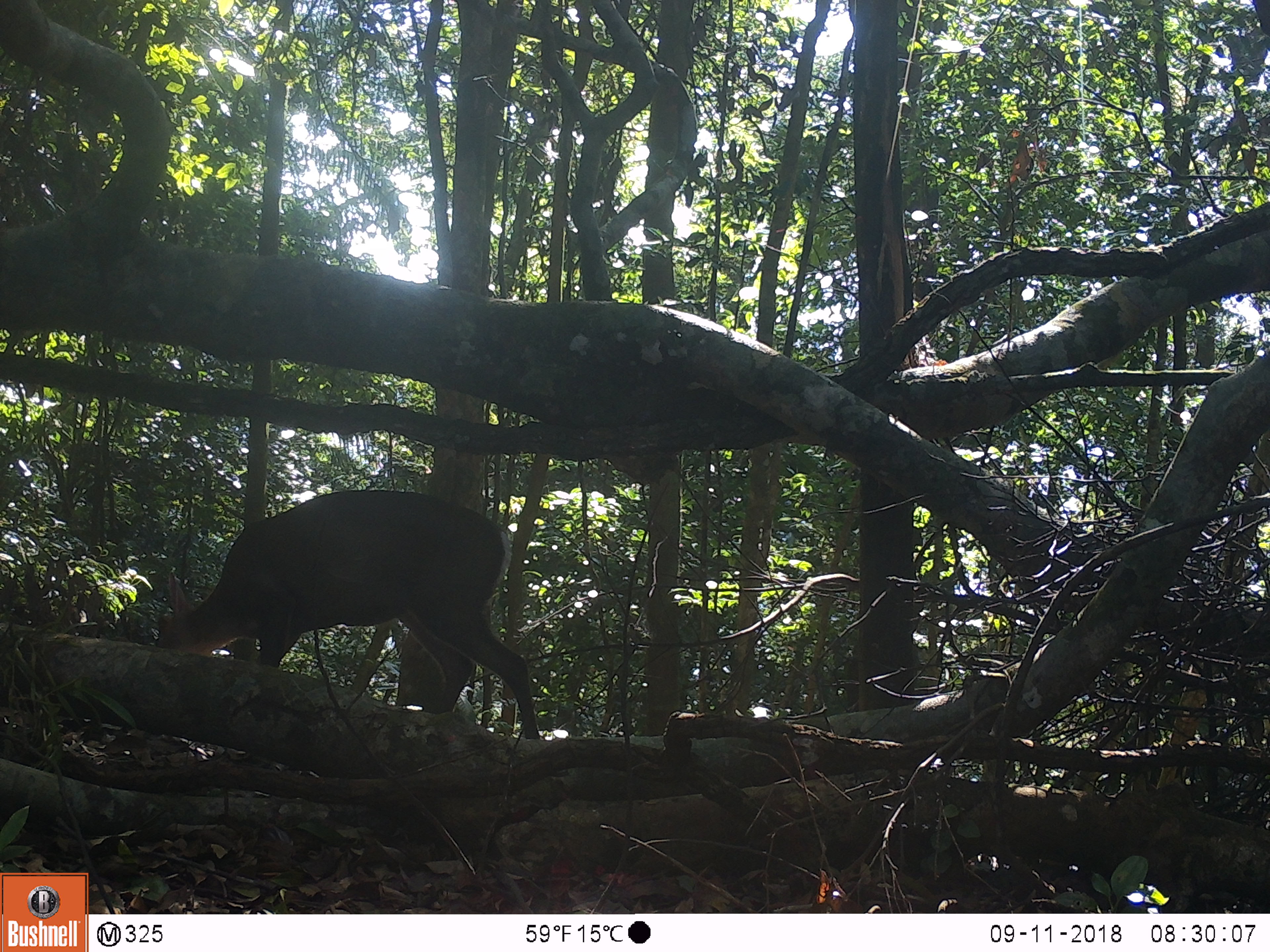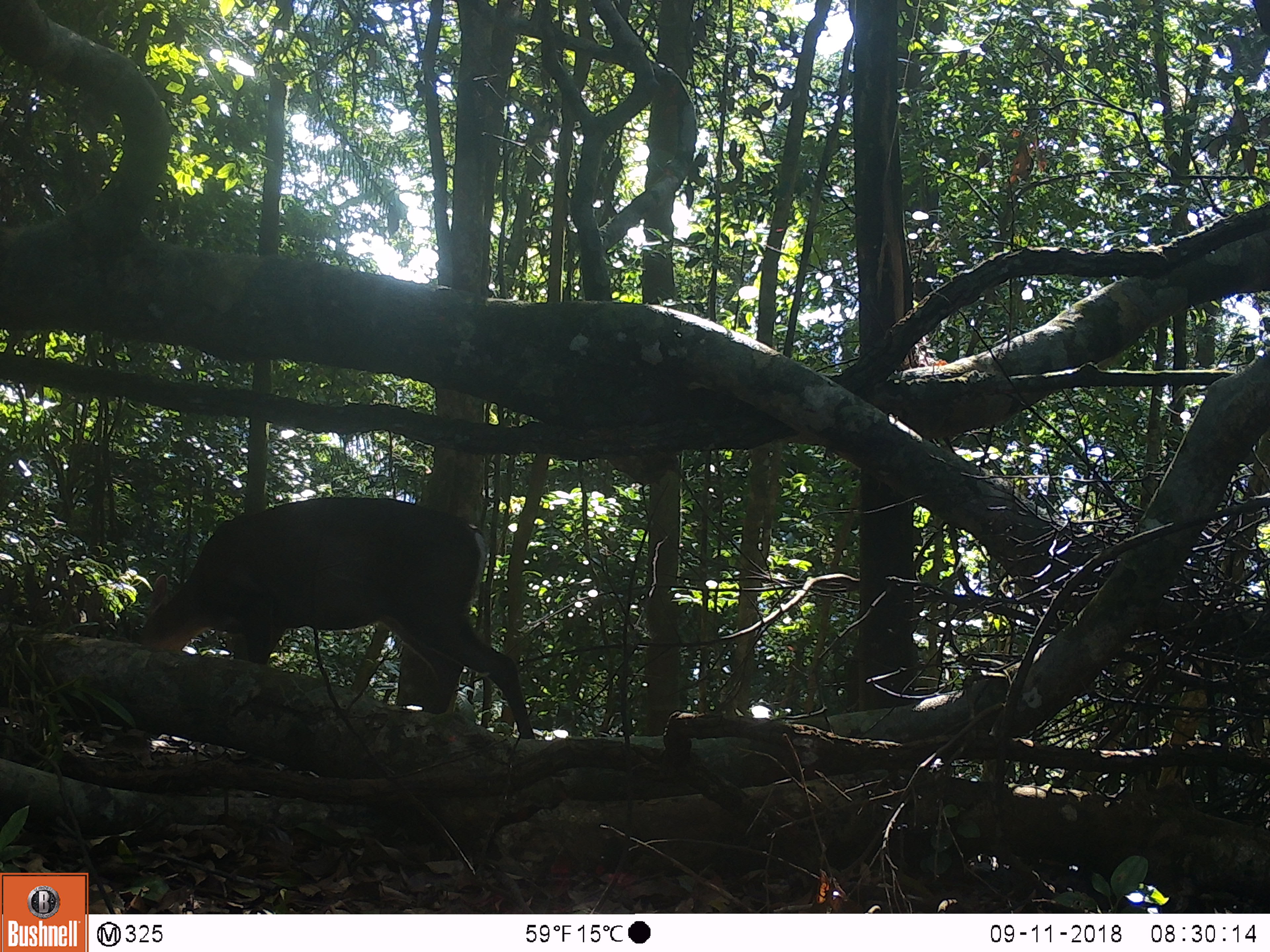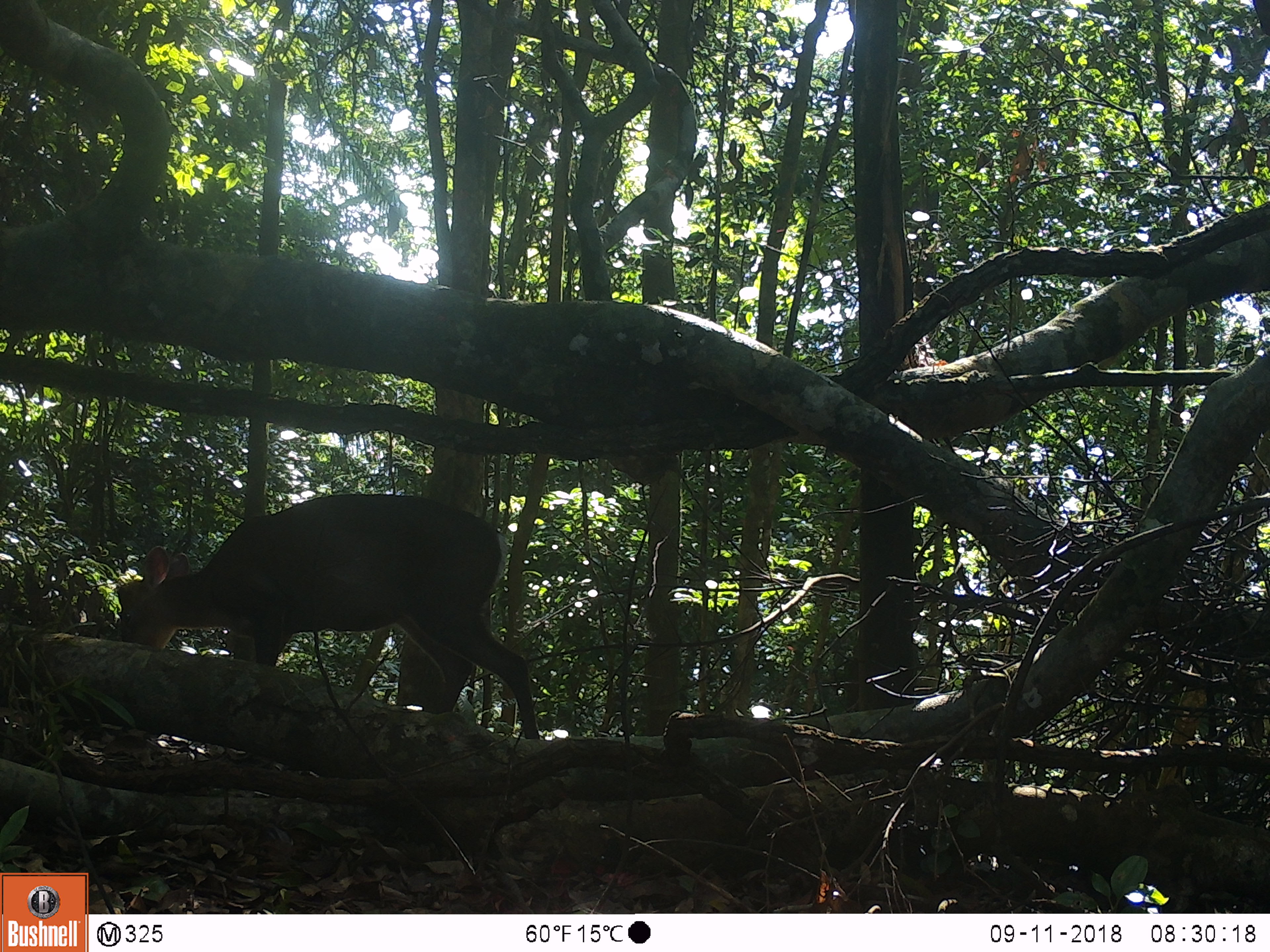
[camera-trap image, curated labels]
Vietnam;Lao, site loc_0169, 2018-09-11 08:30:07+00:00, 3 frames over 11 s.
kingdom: Animalia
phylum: Chordata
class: Mammalia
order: Artiodactyla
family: Cervidae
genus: Muntiacus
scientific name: Muntiacus rooseveltorum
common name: roosevelt's muntjac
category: roosevelts muntjac group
Roosevelts muntjac group (roosevelt's muntjac) (Muntiacus rooseveltorum). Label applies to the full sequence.